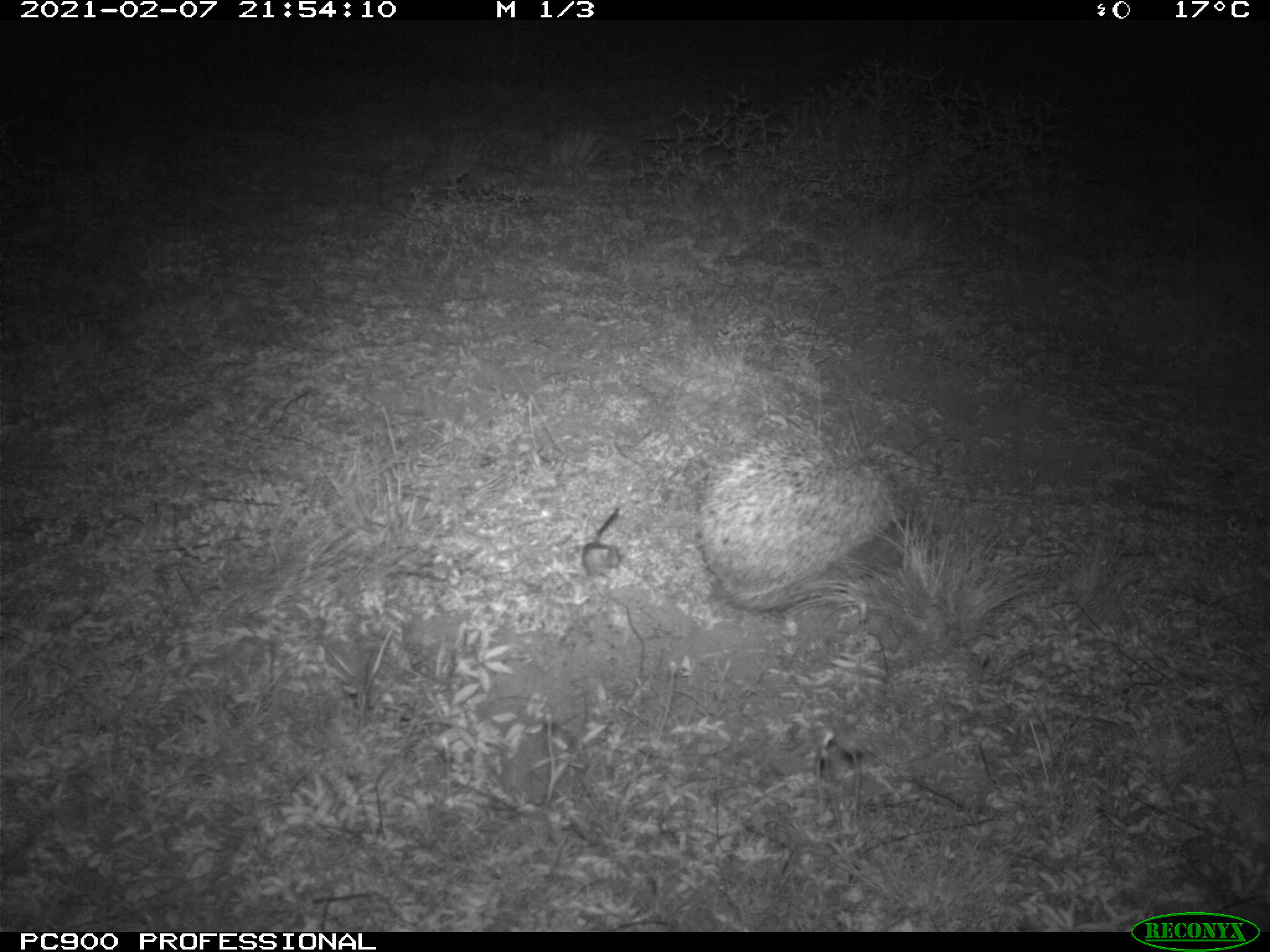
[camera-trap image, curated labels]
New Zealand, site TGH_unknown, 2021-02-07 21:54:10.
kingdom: Animalia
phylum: Chordata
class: Mammalia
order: Eulipotyphla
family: Erinaceidae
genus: Erinaceus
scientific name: Erinaceus europaeus europaeus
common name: european hedgehog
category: hedgehog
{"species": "hedgehog (european hedgehog) (Erinaceus europaeus europaeus)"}